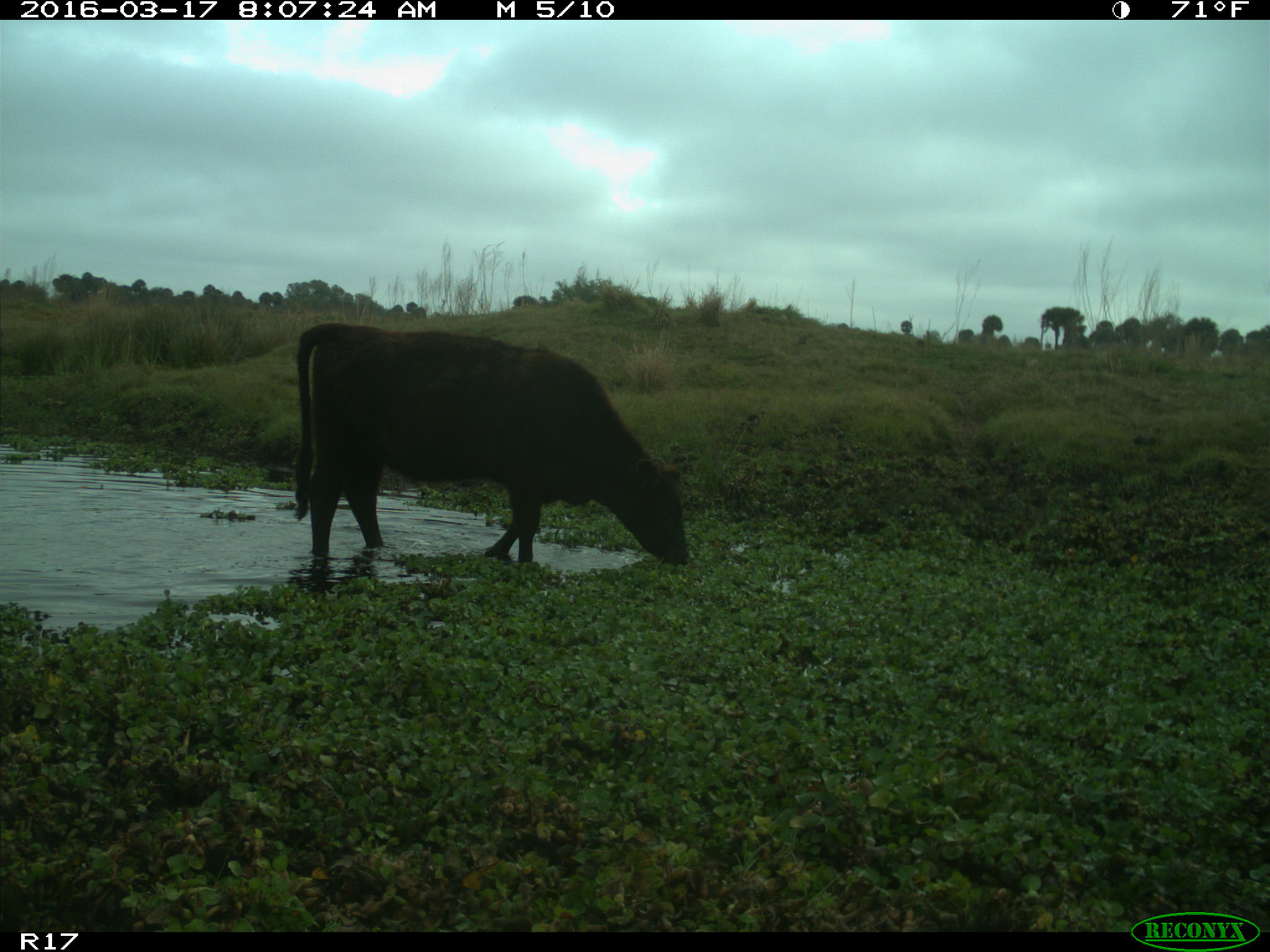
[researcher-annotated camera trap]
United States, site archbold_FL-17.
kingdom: Animalia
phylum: Chordata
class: Mammalia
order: Artiodactyla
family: Bovidae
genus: Bos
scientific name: Bos taurus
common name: domestic cow